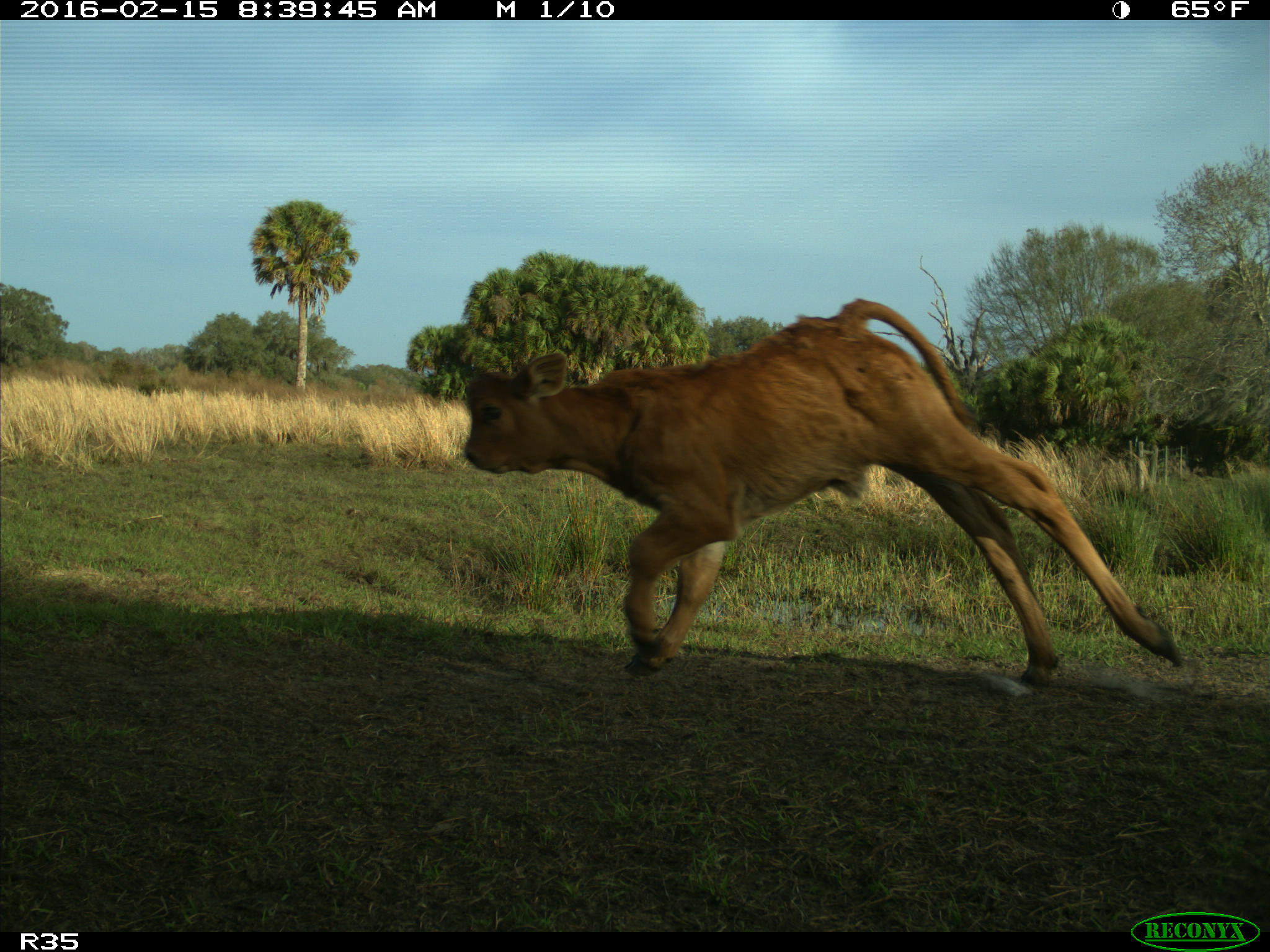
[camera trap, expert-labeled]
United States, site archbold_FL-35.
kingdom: Animalia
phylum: Chordata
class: Mammalia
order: Artiodactyla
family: Bovidae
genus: Bos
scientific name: Bos taurus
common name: domestic cow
Bos taurus (domestic cow).